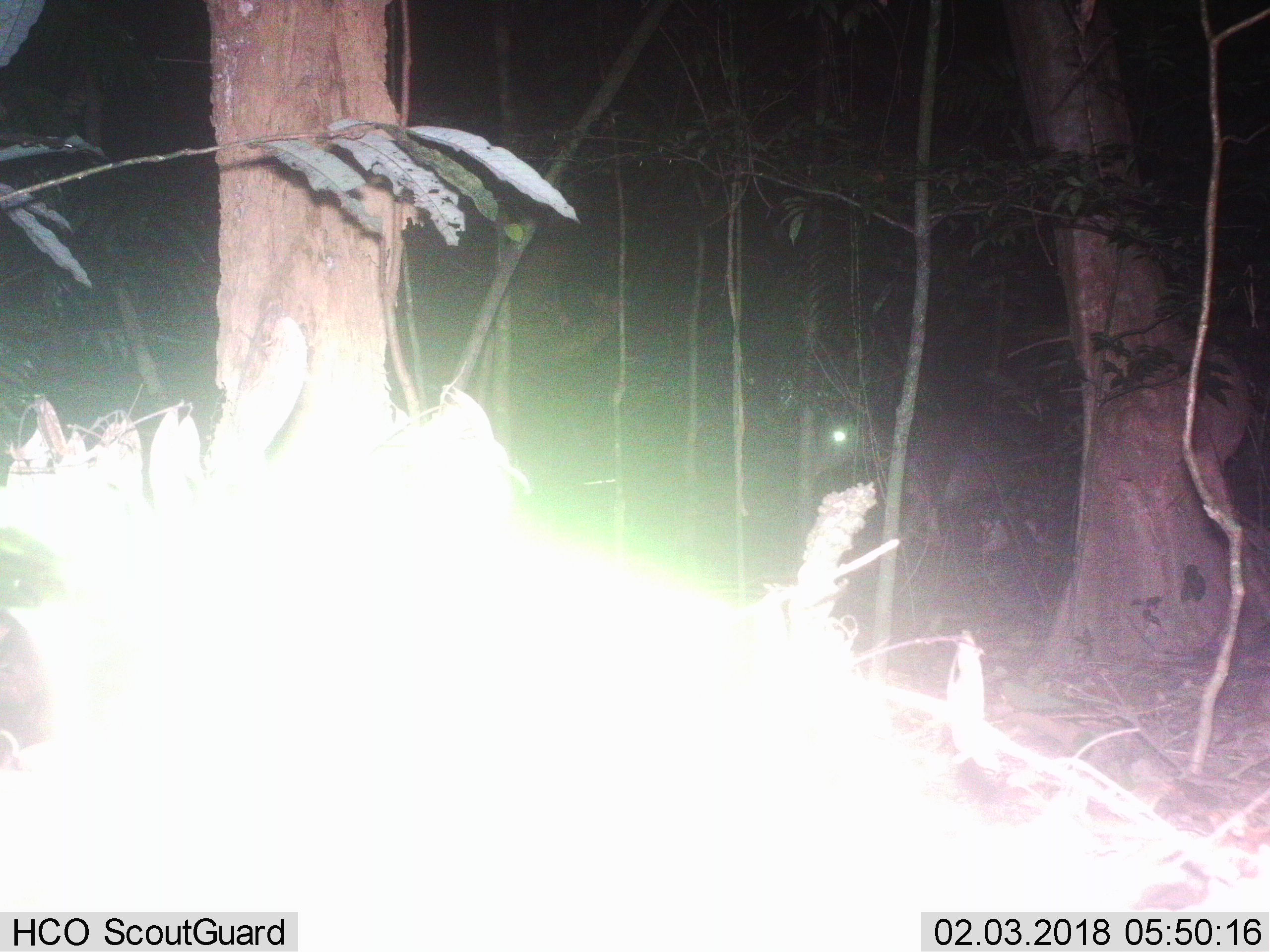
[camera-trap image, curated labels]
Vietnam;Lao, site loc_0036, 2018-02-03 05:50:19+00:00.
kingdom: Animalia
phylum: Chordata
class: Mammalia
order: Artiodactyla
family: Cervidae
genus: Rusa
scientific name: Rusa unicolor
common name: sambar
Sambar (Rusa unicolor). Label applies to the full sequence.